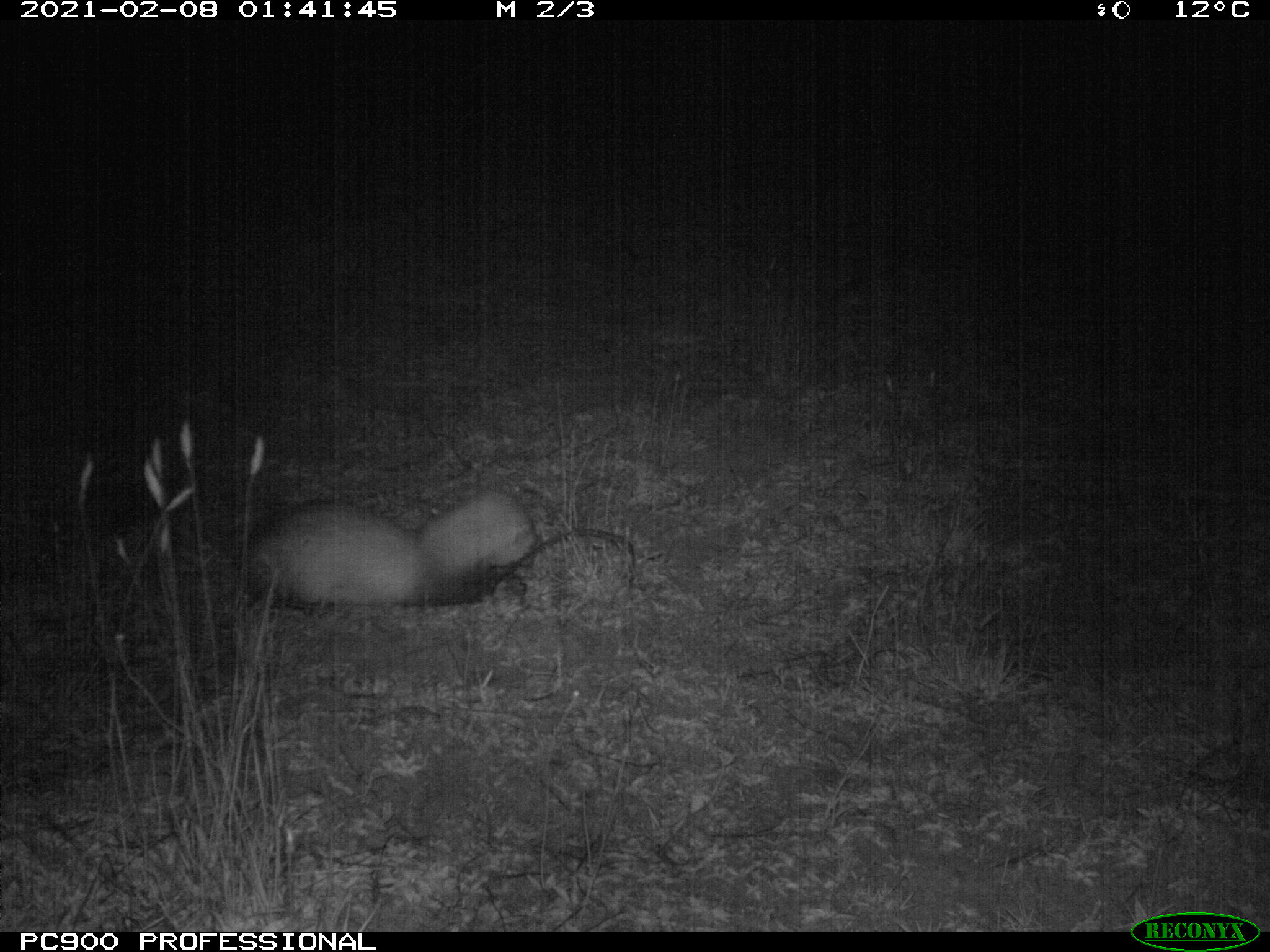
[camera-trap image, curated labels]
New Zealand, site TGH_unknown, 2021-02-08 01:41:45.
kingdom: Animalia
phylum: Chordata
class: Mammalia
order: Carnivora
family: Mustelidae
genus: Mustela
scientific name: Mustela furo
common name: ferret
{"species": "ferret (Mustela furo)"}